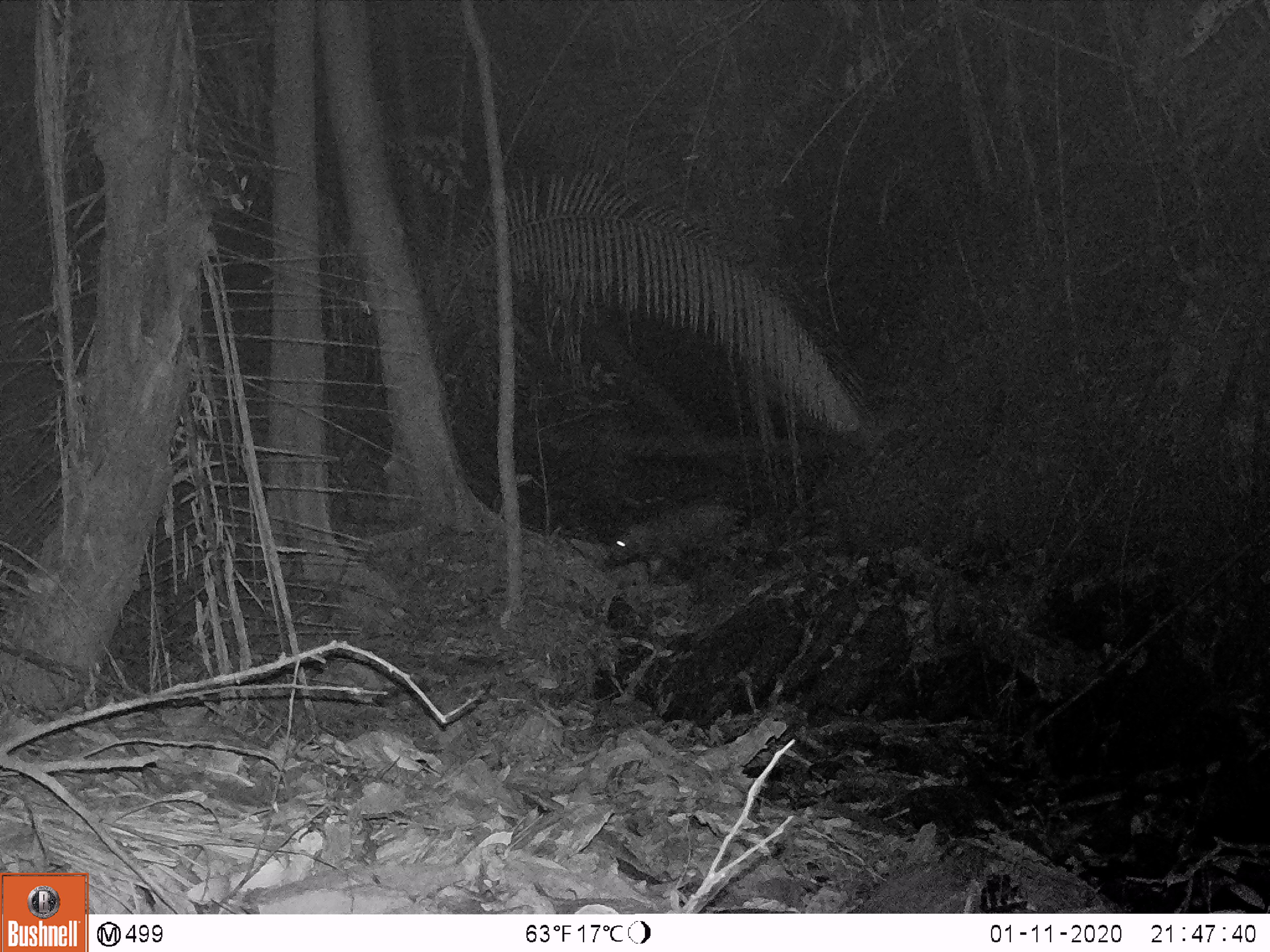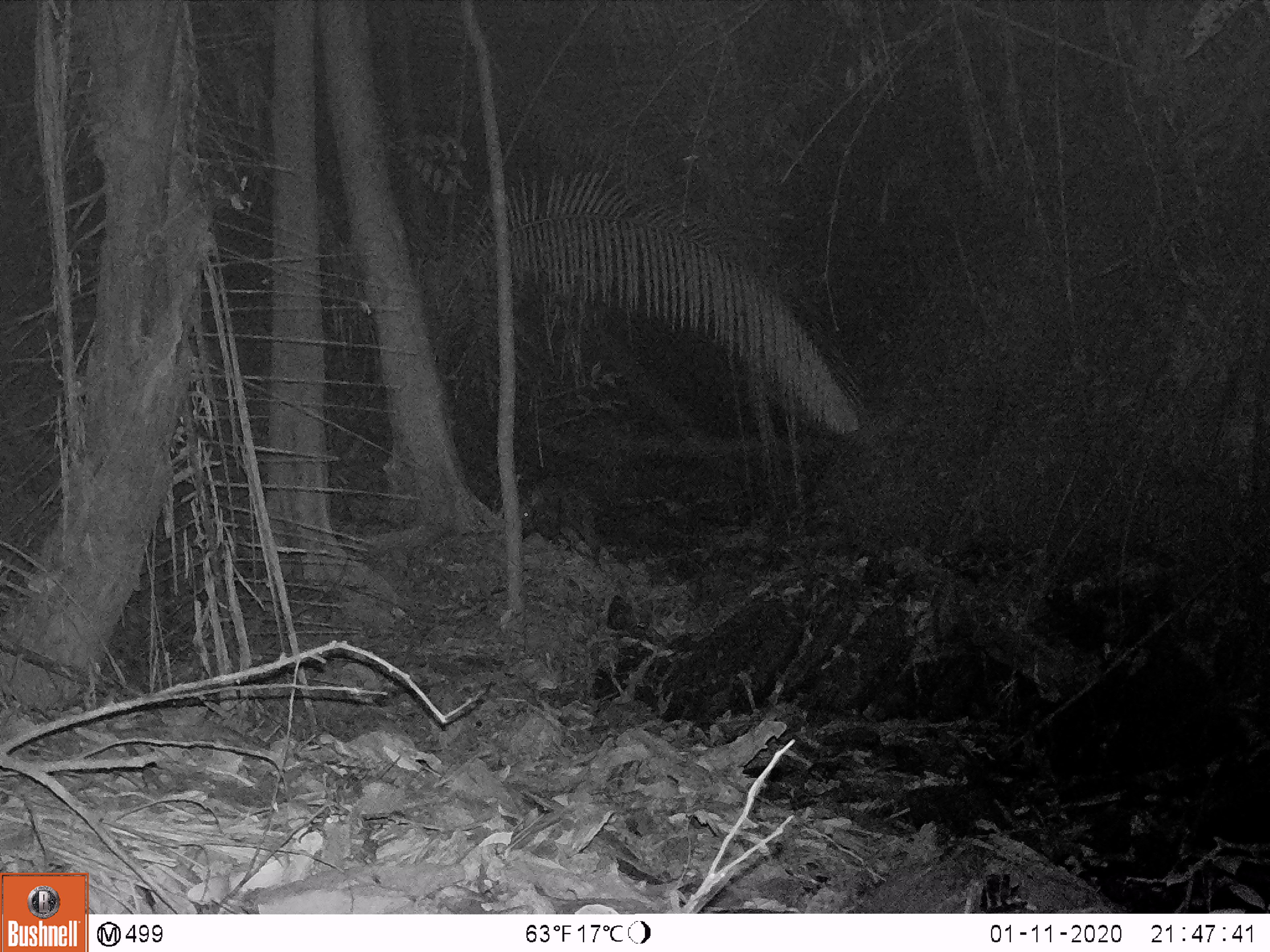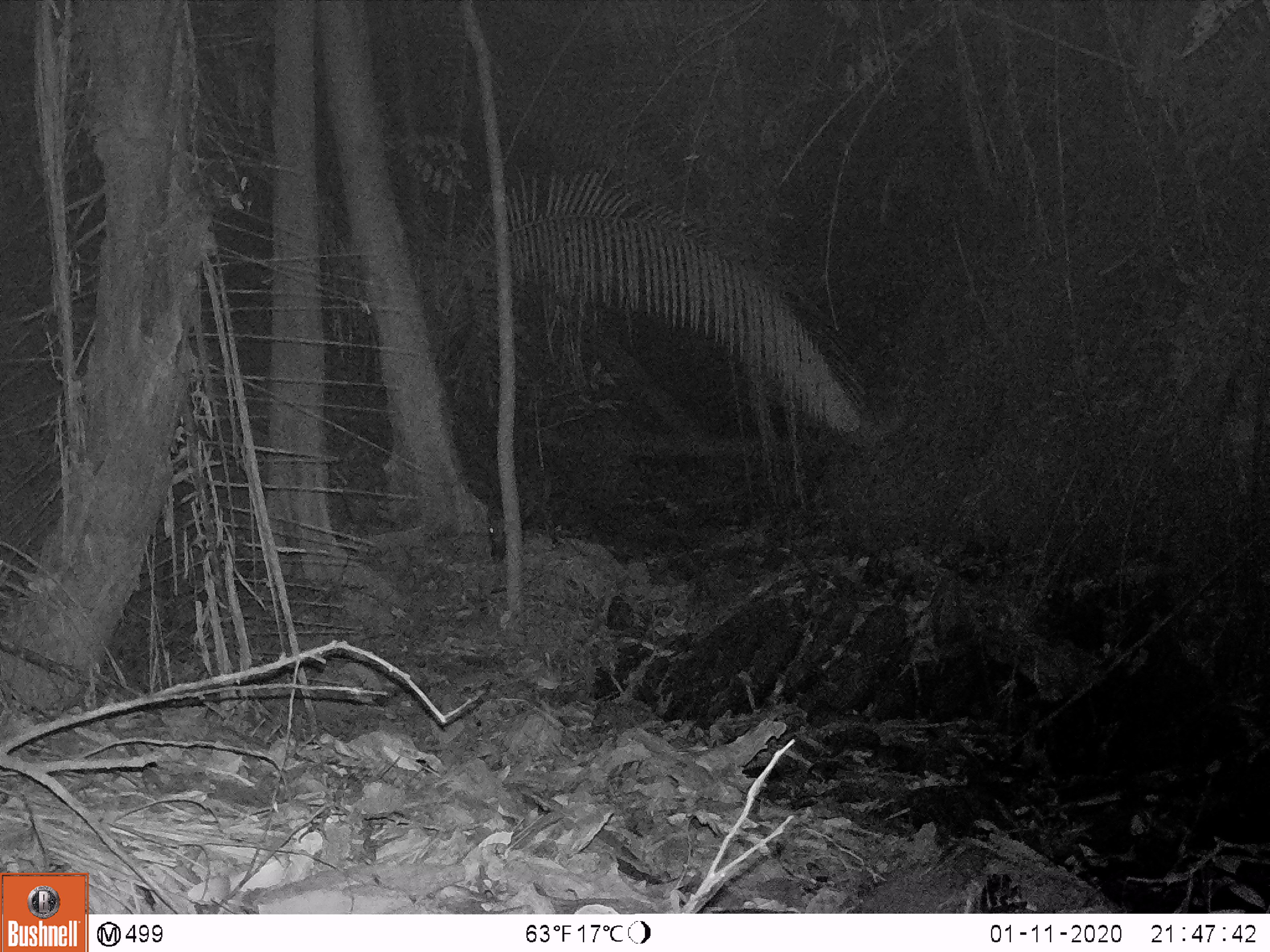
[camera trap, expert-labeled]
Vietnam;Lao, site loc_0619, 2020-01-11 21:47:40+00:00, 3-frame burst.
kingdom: Animalia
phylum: Chordata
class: Mammalia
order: Artiodactyla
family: Suidae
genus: Sus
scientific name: Sus scrofa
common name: eurasian wild pig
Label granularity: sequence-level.